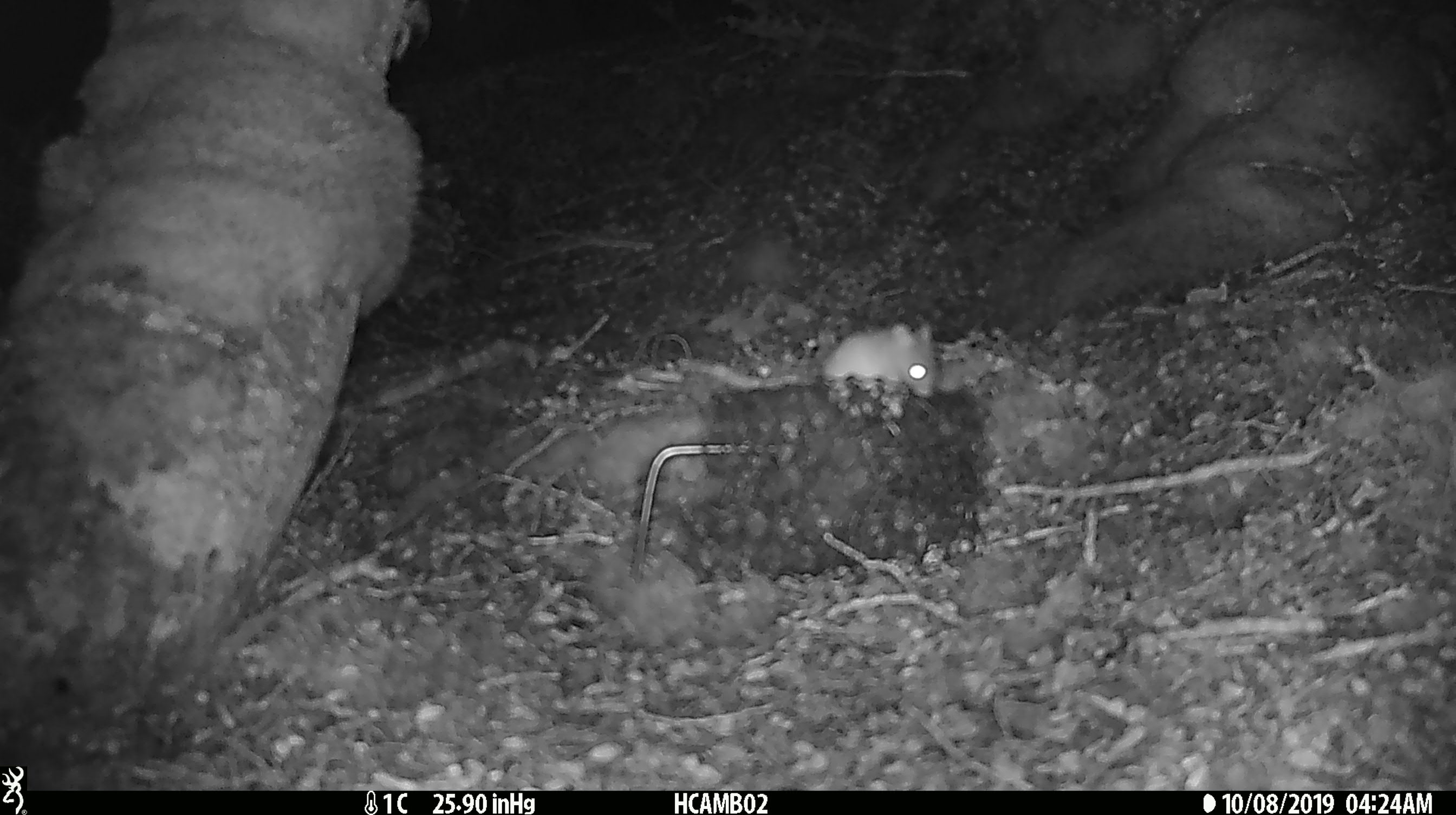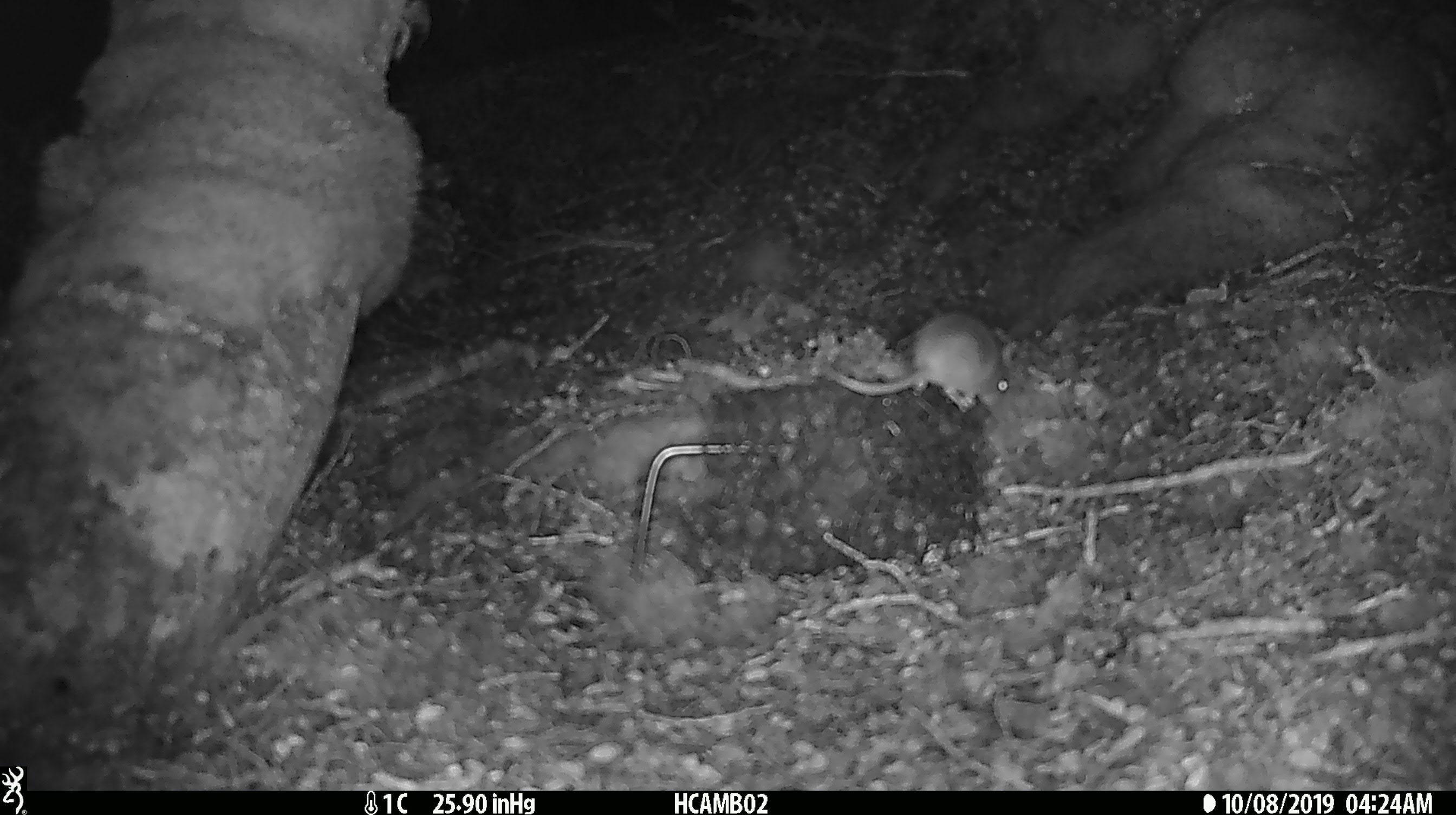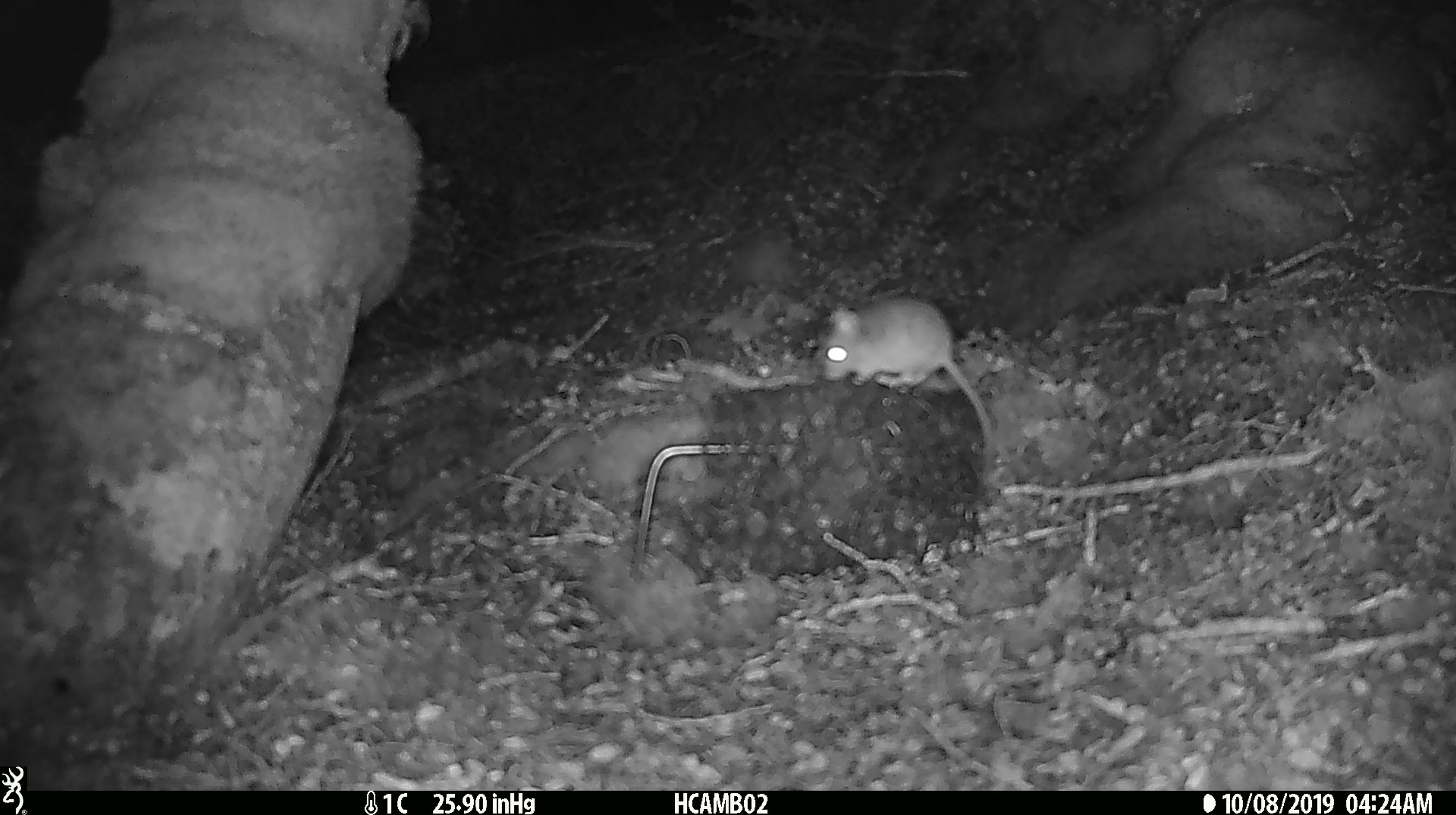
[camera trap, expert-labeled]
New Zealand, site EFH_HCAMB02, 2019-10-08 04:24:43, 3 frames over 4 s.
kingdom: Animalia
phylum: Chordata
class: Mammalia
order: Rodentia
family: Muridae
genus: Mus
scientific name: Mus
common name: mouse